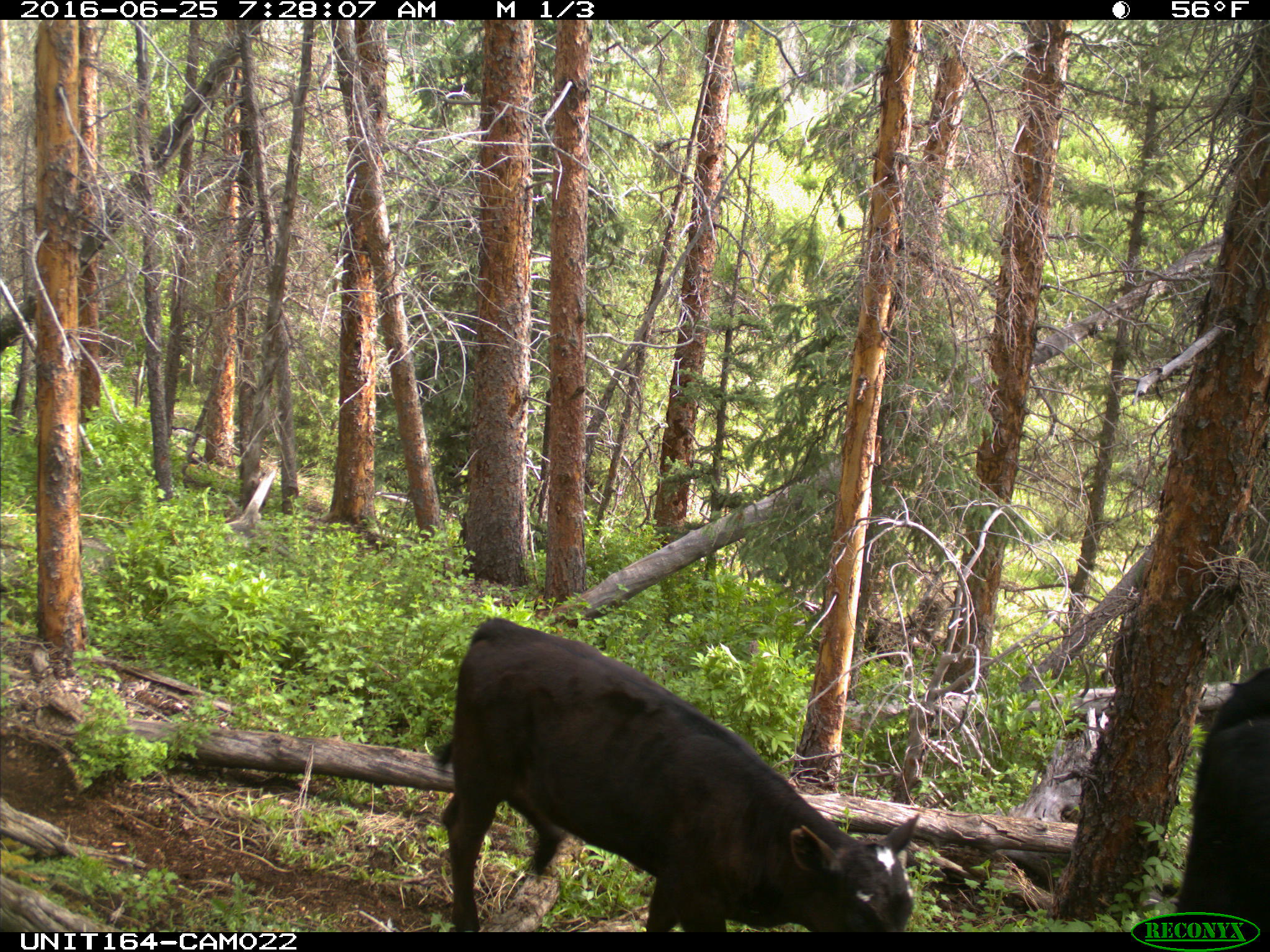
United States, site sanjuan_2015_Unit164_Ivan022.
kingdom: Animalia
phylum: Chordata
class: Mammalia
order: Artiodactyla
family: Bovidae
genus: Bos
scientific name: Bos taurus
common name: domestic cow